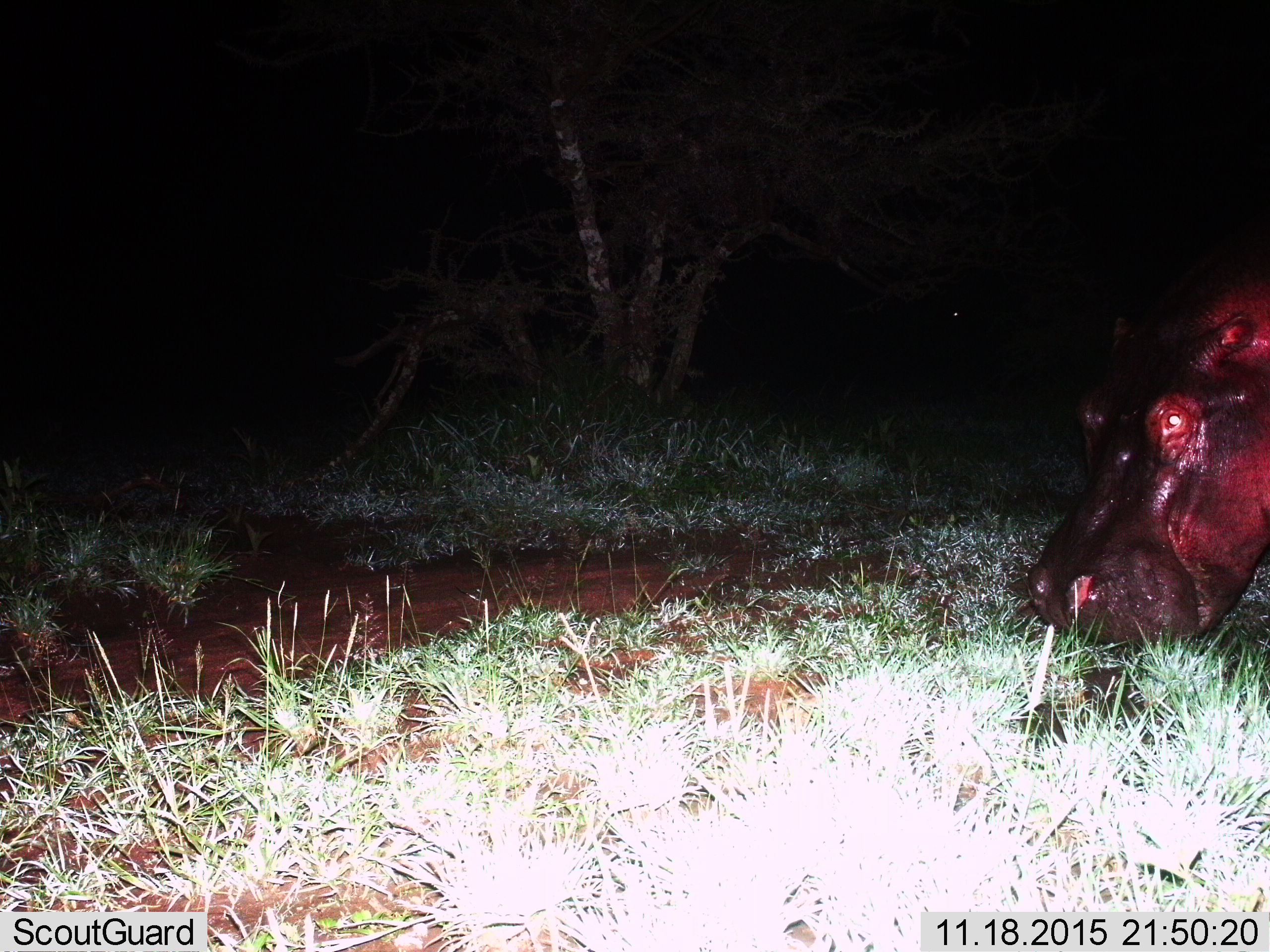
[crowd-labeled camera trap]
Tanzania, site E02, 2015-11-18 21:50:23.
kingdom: Animalia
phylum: Chordata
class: Mammalia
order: Artiodactyla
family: Hippopotamidae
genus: Hippopotamus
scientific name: Hippopotamus amphibius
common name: hippopotamus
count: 1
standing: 45%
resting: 0%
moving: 18%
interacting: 0%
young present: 0%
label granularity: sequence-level